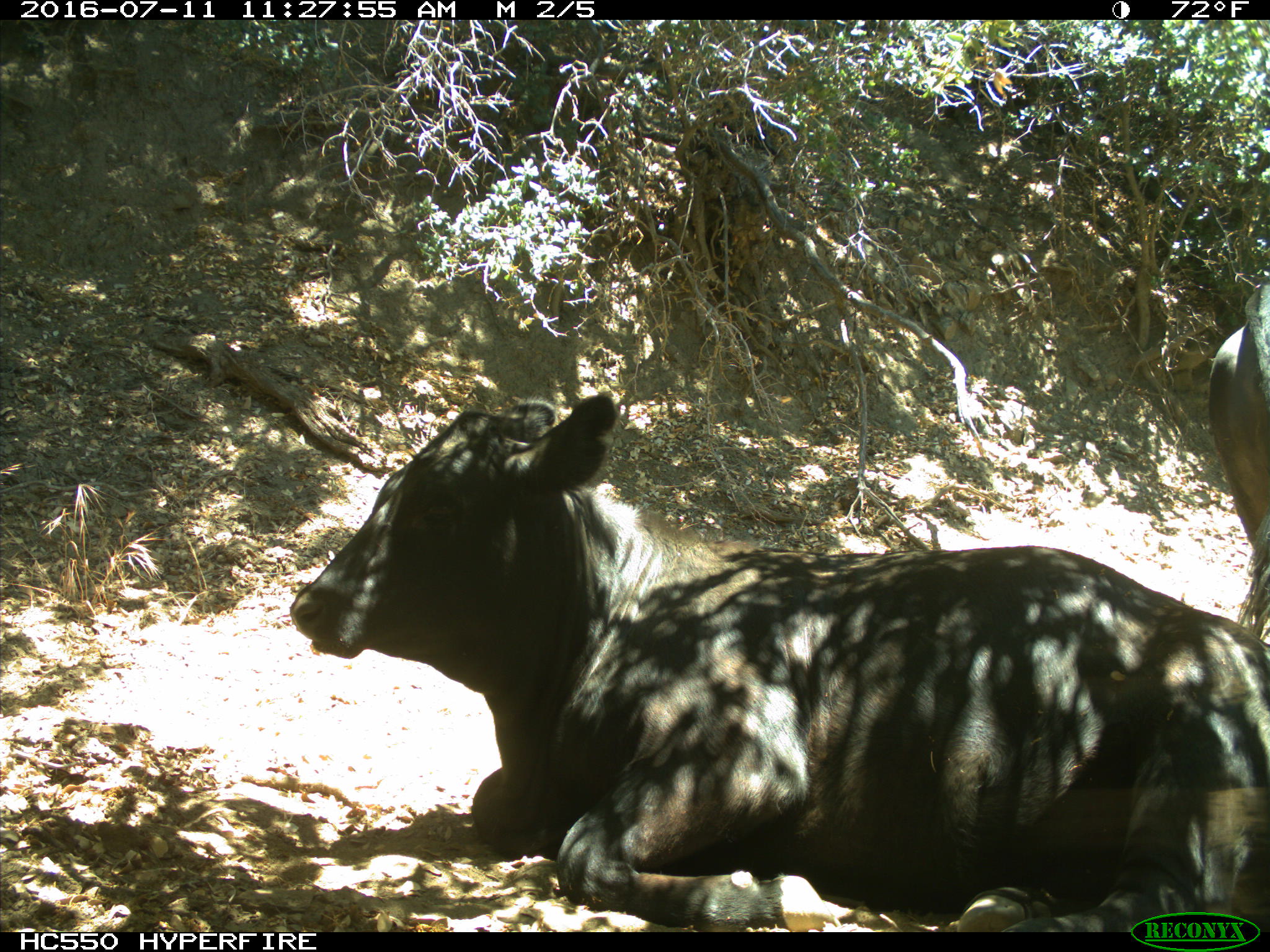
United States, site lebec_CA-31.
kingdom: Animalia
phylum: Chordata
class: Mammalia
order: Artiodactyla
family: Bovidae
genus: Bos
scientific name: Bos taurus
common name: domestic cow